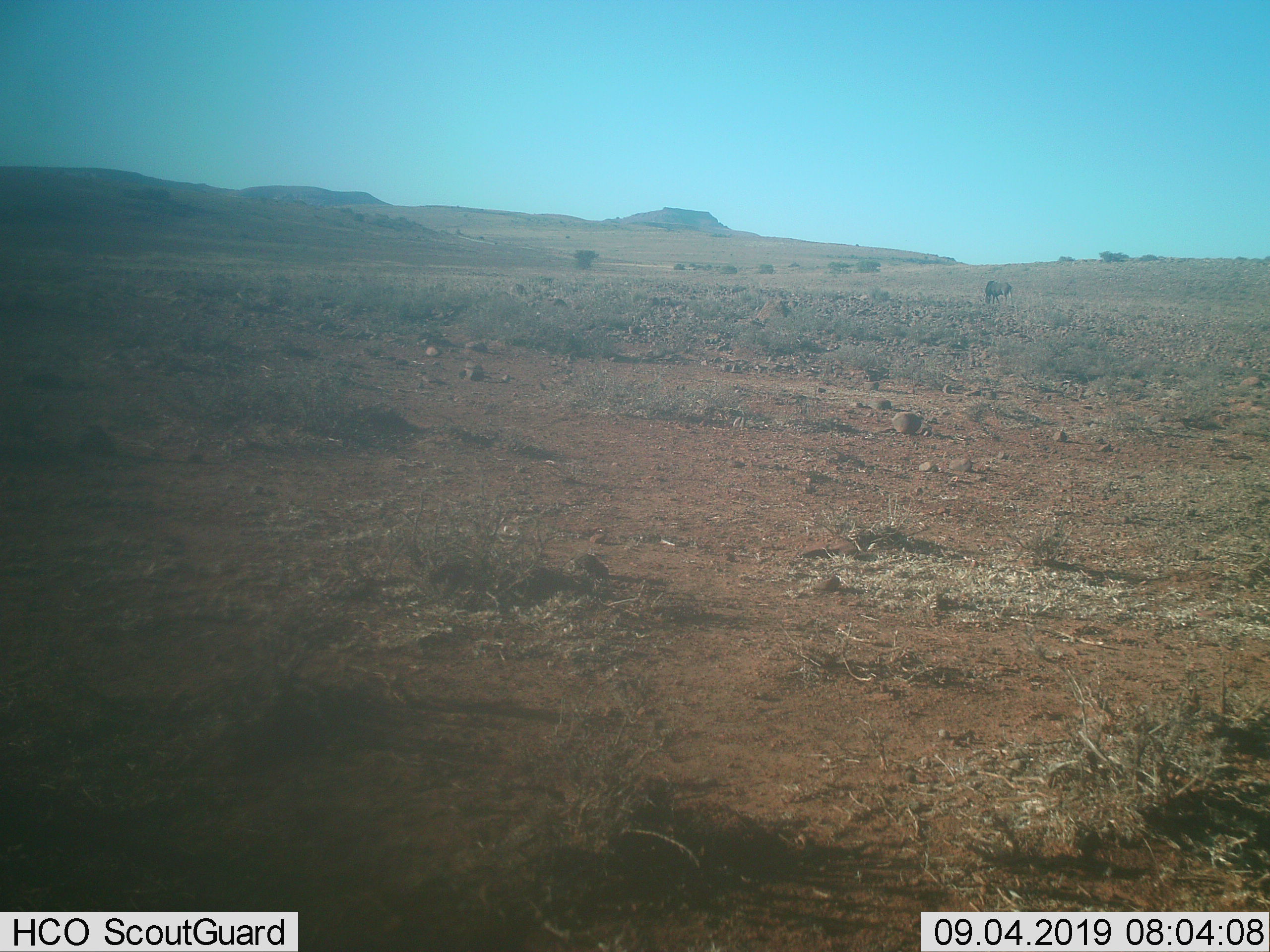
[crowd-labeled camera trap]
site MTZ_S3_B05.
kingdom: Animalia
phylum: Chordata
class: Mammalia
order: Artiodactyla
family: Bovidae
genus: Connochaetes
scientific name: Connochaetes gnou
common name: black wildebeest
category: wildebeestblack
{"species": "wildebeestblack (black wildebeest) (Connochaetes gnou)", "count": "1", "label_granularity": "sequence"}